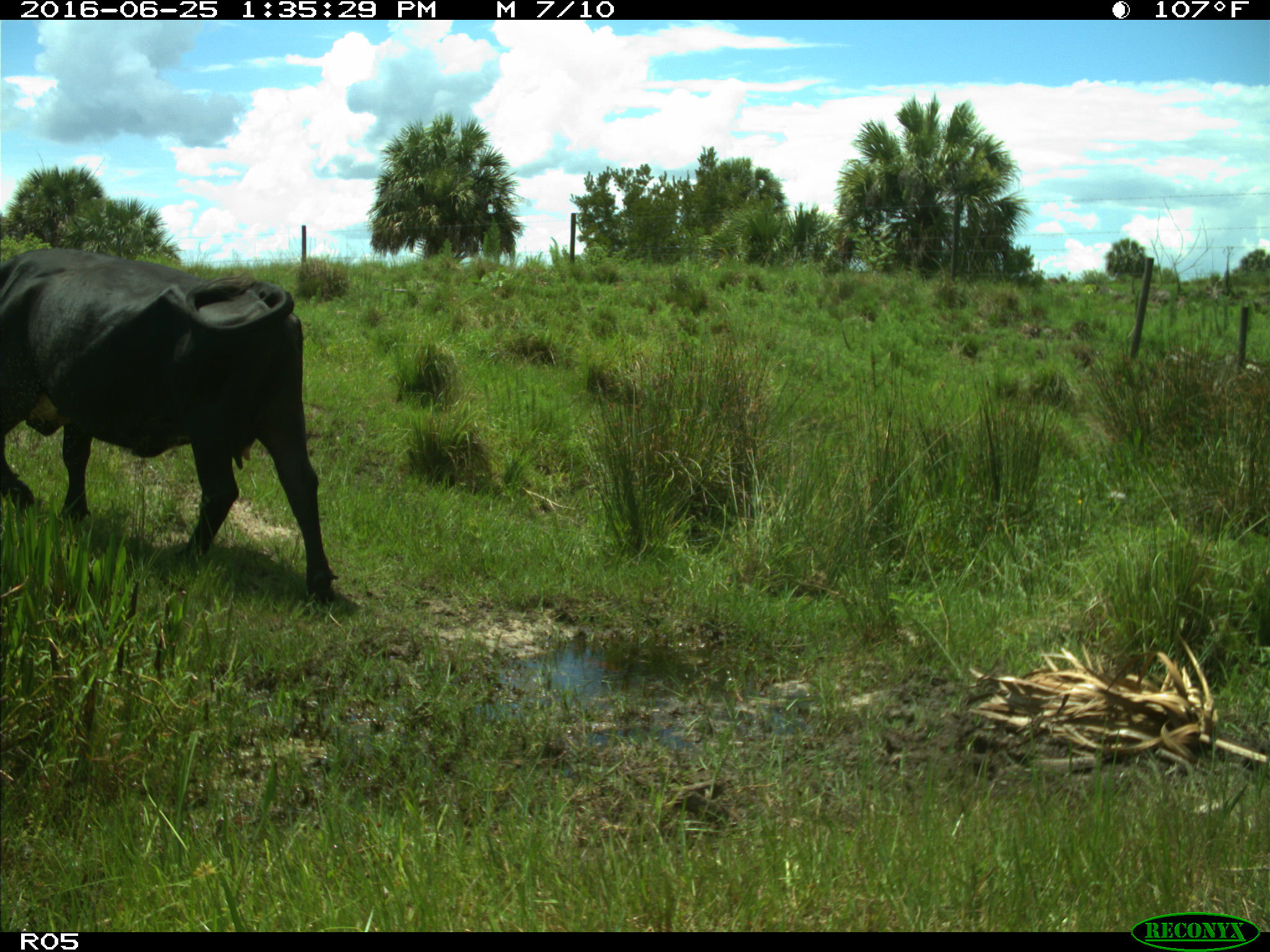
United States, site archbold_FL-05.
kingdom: Animalia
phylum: Chordata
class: Mammalia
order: Artiodactyla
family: Bovidae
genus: Bos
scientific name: Bos taurus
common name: domestic cow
Bos taurus (domestic cow).